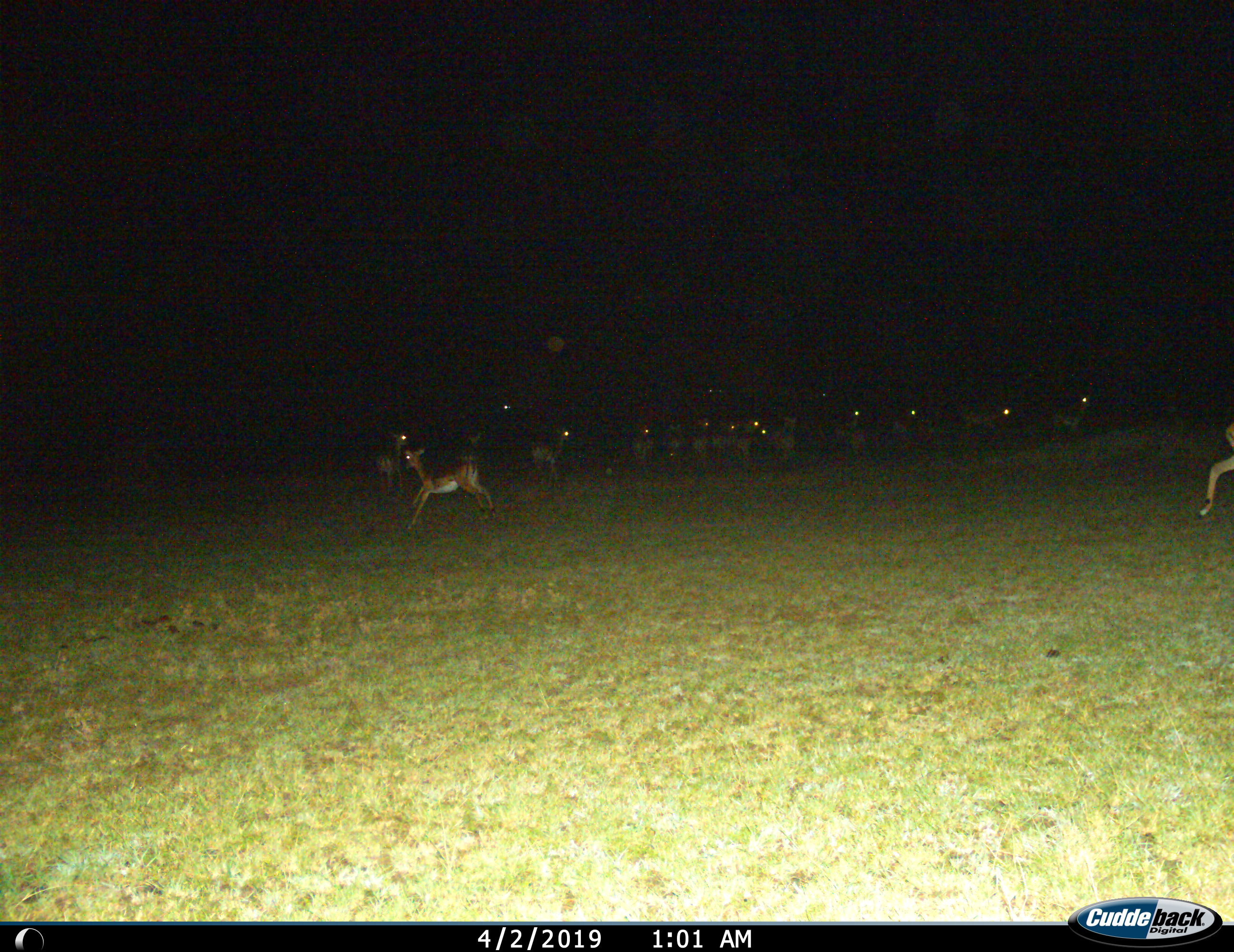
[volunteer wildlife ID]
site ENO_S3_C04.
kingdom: Animalia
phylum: Chordata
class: Mammalia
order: Artiodactyla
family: Bovidae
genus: Aepyceros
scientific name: Aepyceros melampus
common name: impala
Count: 11-50.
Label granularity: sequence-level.